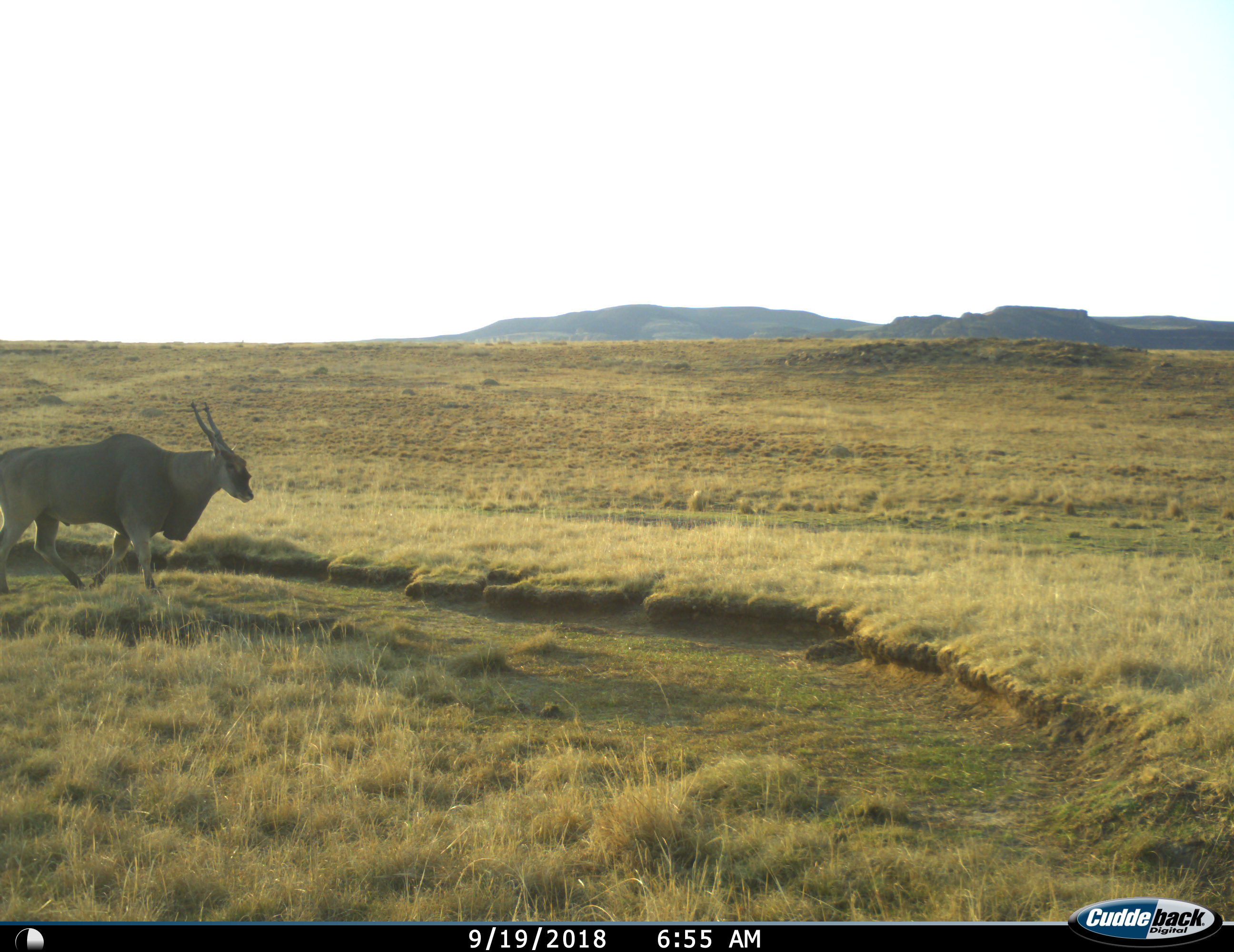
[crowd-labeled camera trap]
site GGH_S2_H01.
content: unidentified animal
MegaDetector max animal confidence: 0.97